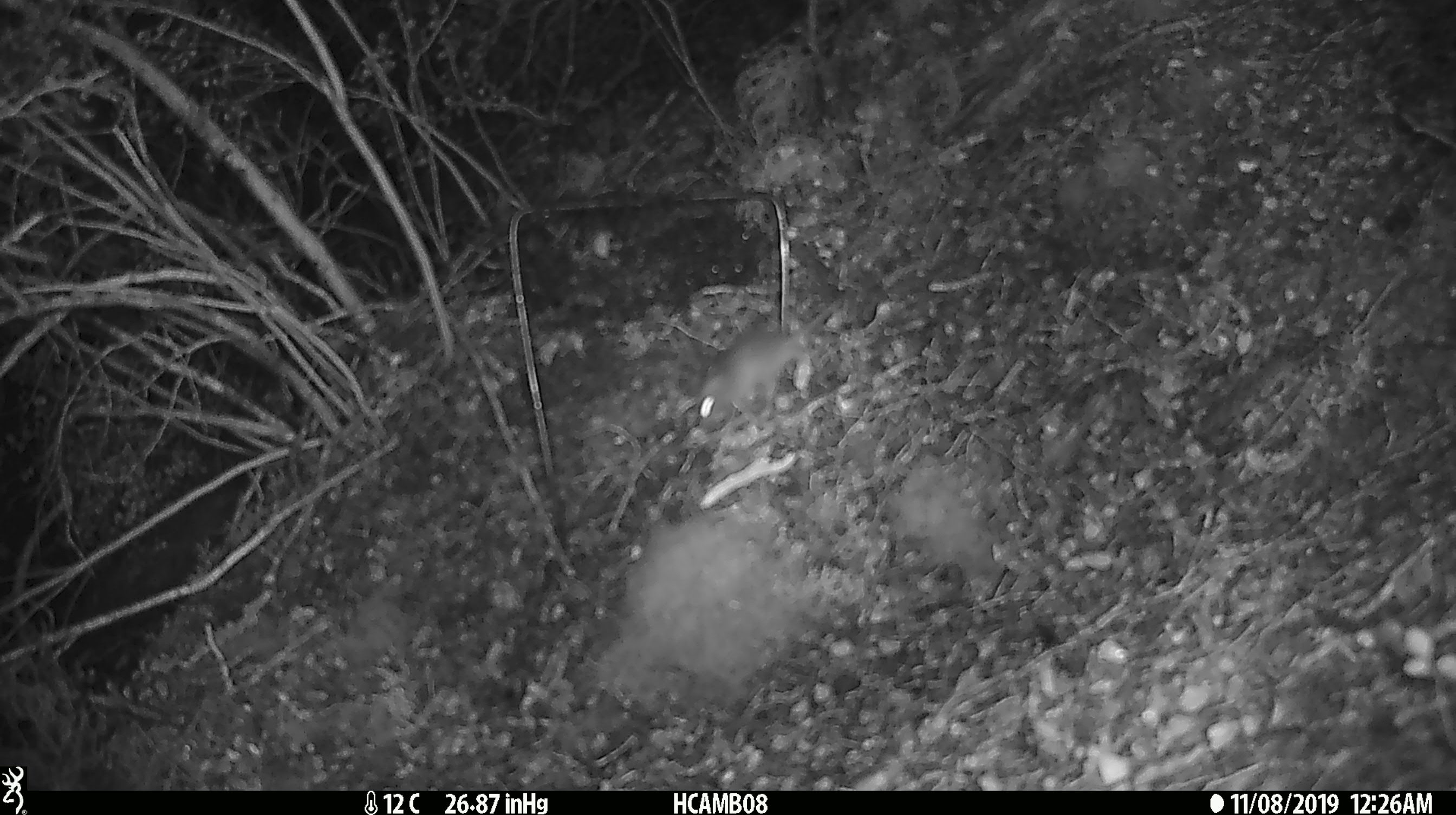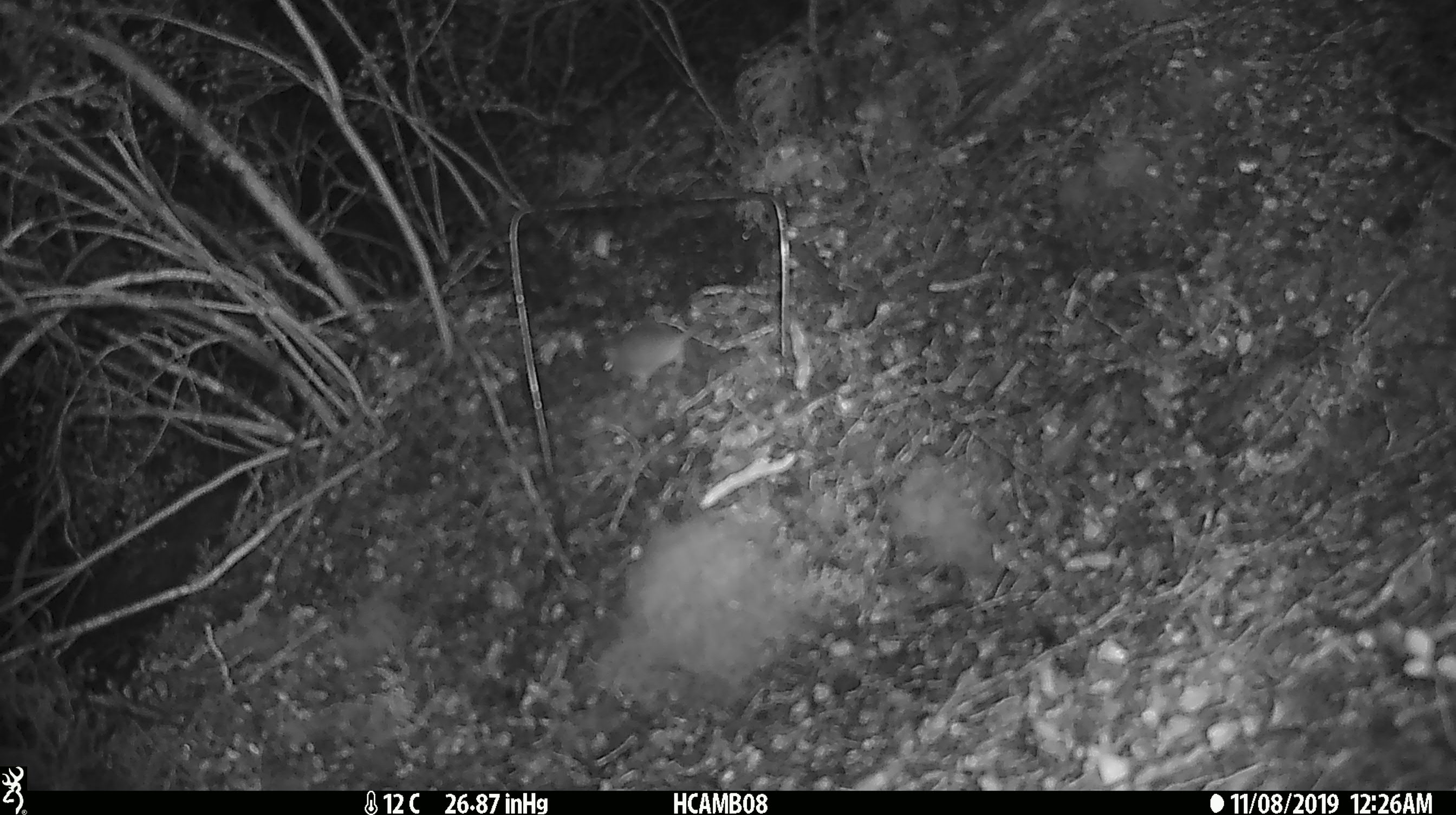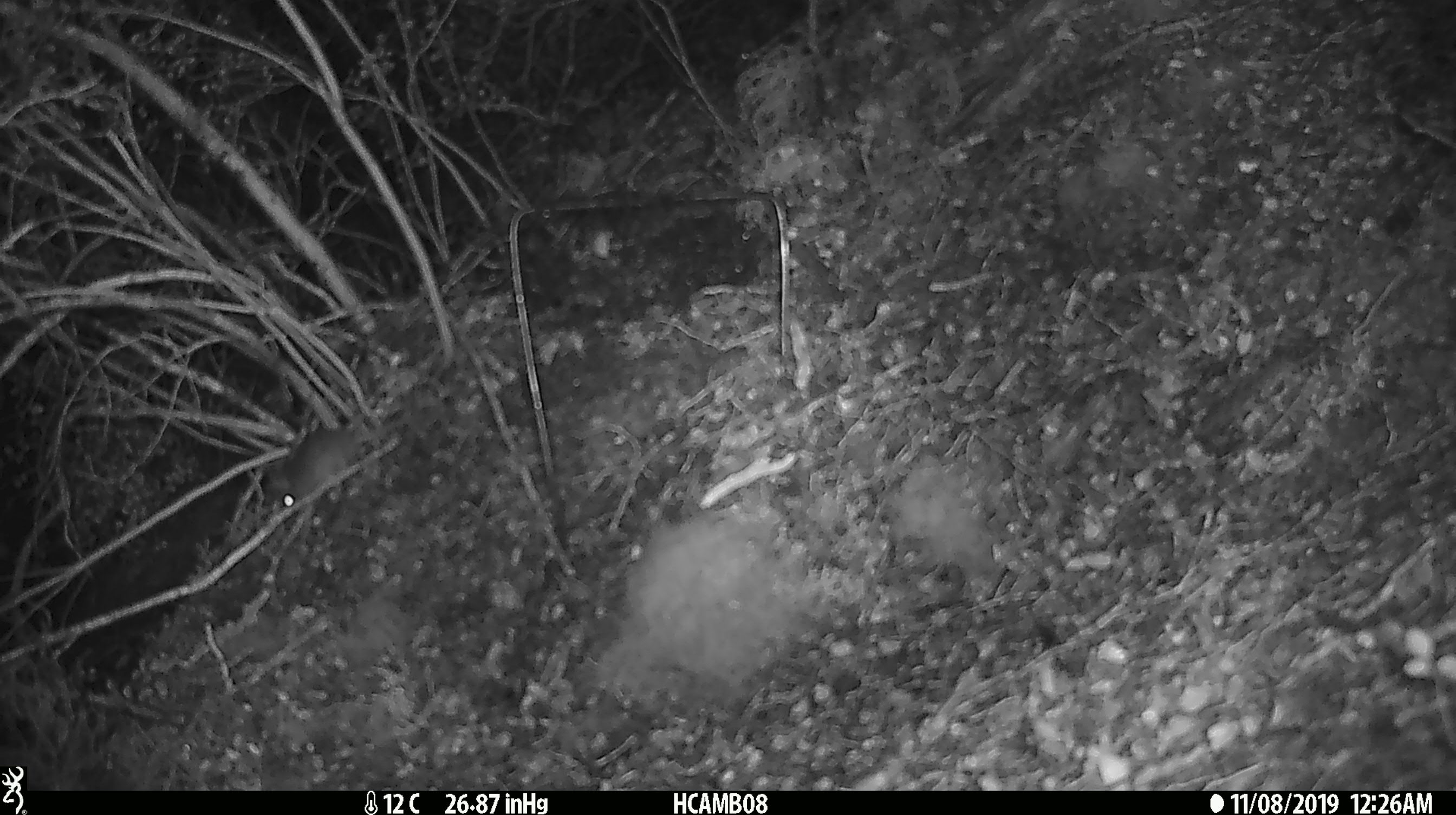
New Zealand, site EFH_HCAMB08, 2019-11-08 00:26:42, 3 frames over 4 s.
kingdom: Animalia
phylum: Chordata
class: Mammalia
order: Rodentia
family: Muridae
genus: Mus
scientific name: Mus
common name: mouse